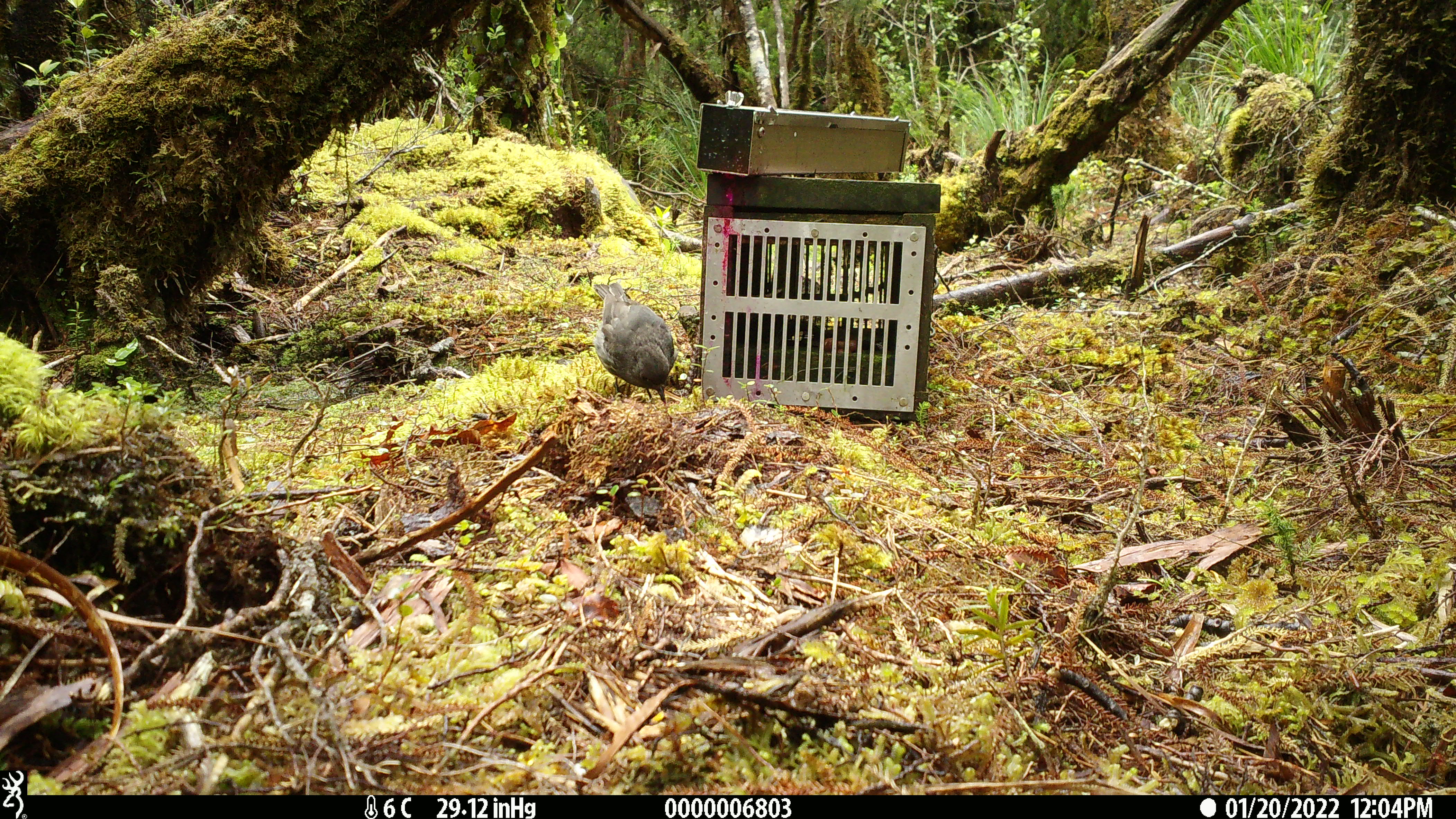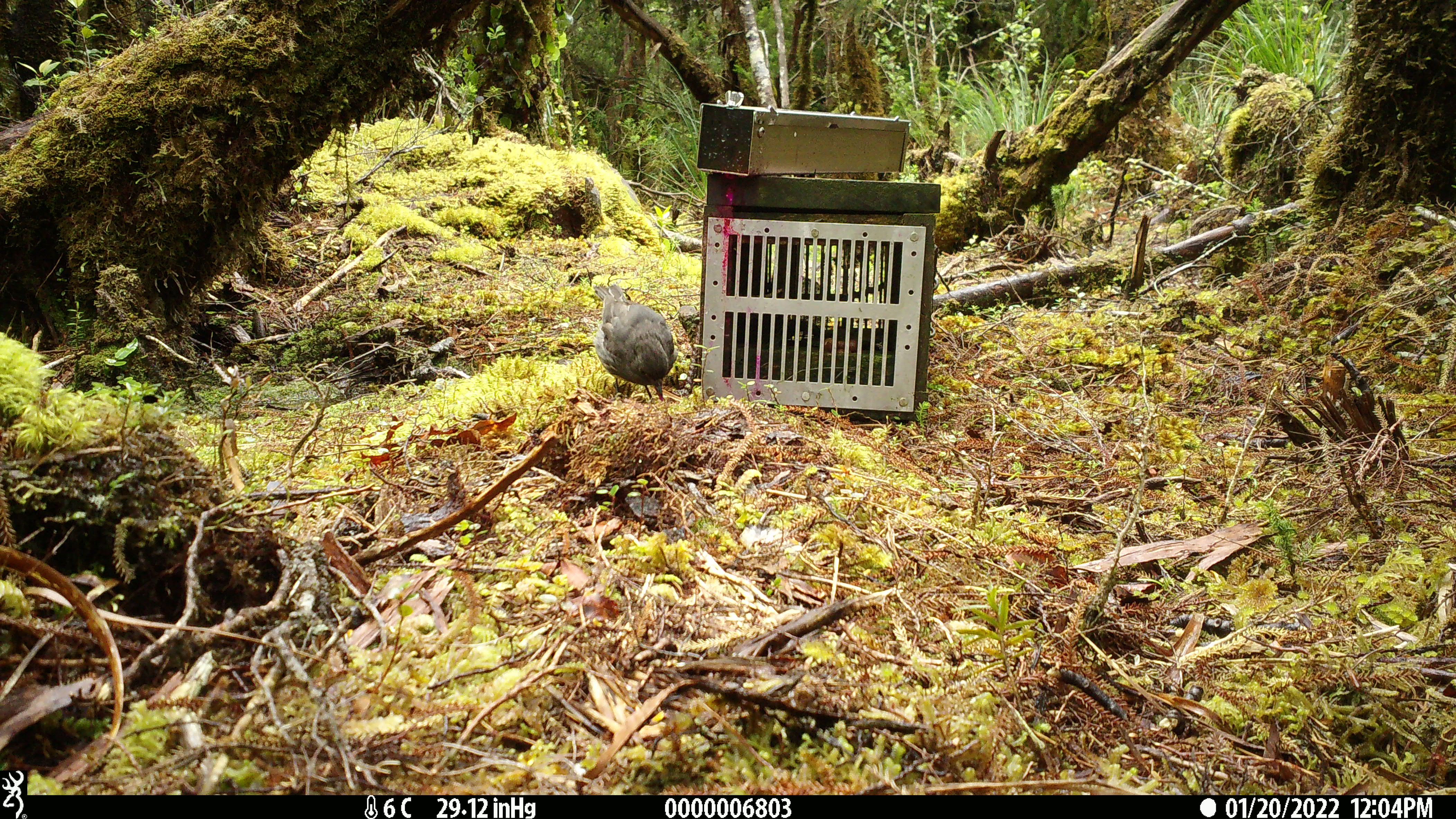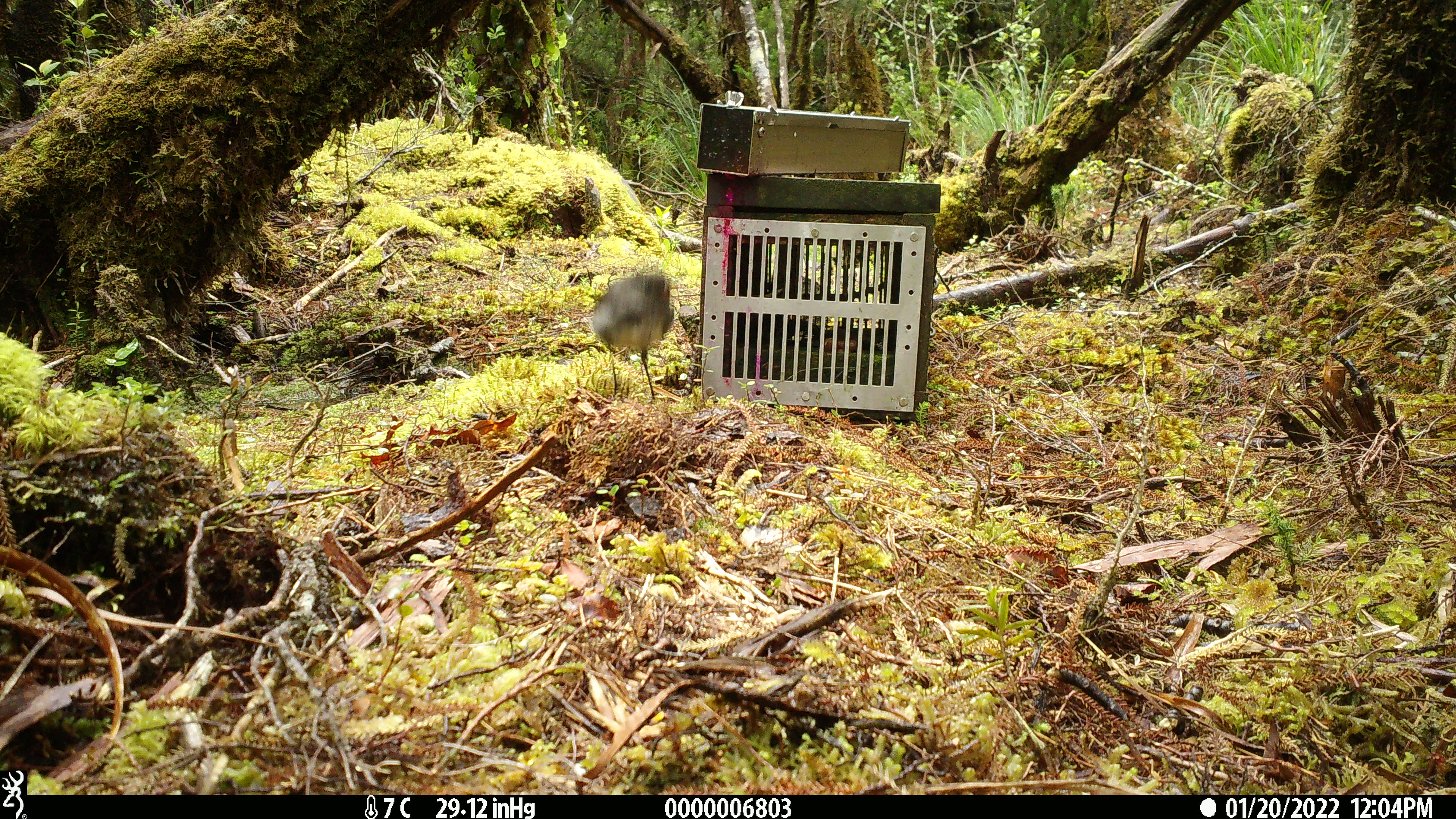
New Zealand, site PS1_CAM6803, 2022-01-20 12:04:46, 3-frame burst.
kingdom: Animalia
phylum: Chordata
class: Aves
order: Passeriformes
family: Petroicidae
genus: Petroica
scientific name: Petroica australis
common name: new zealand robin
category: robin